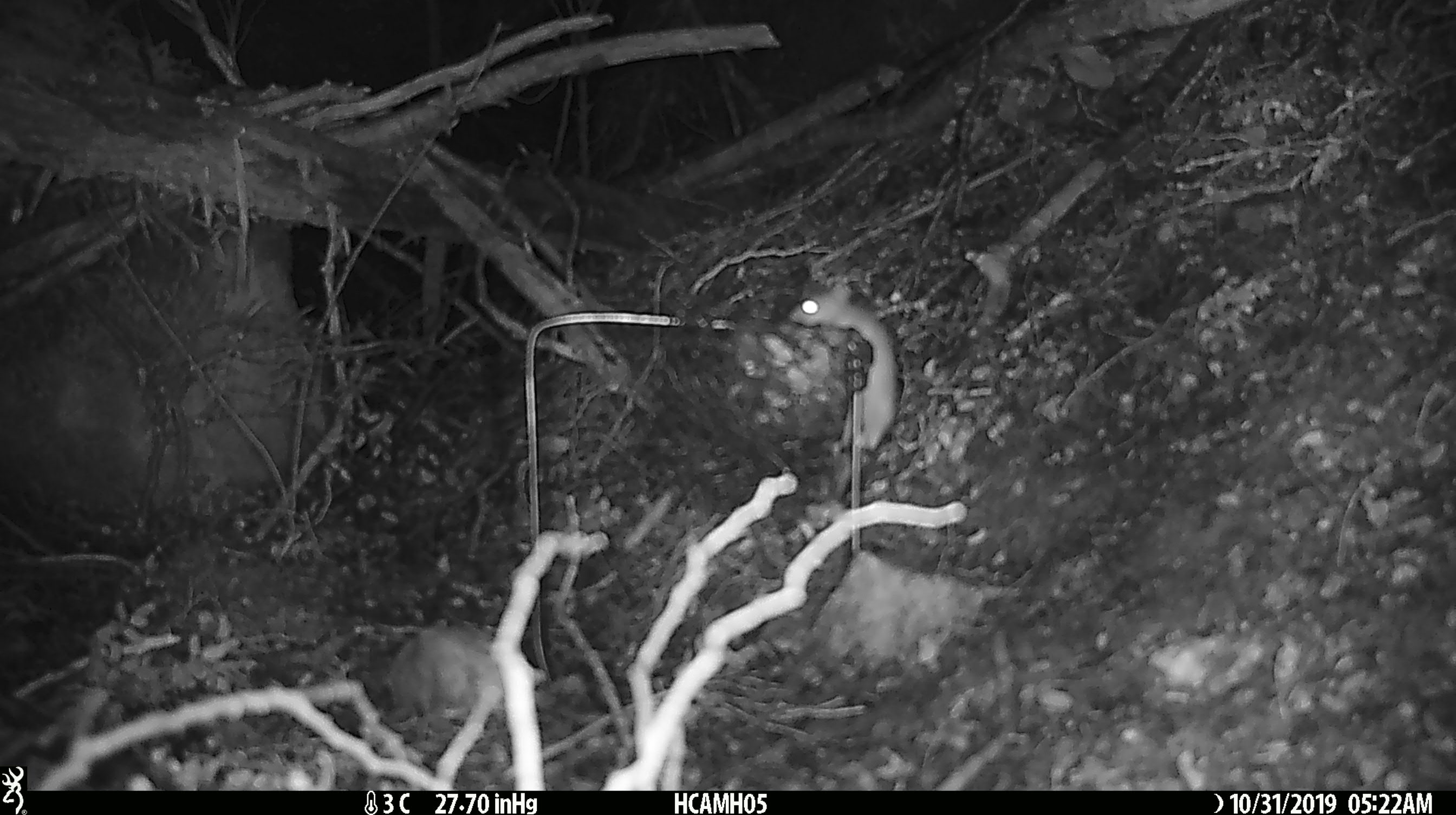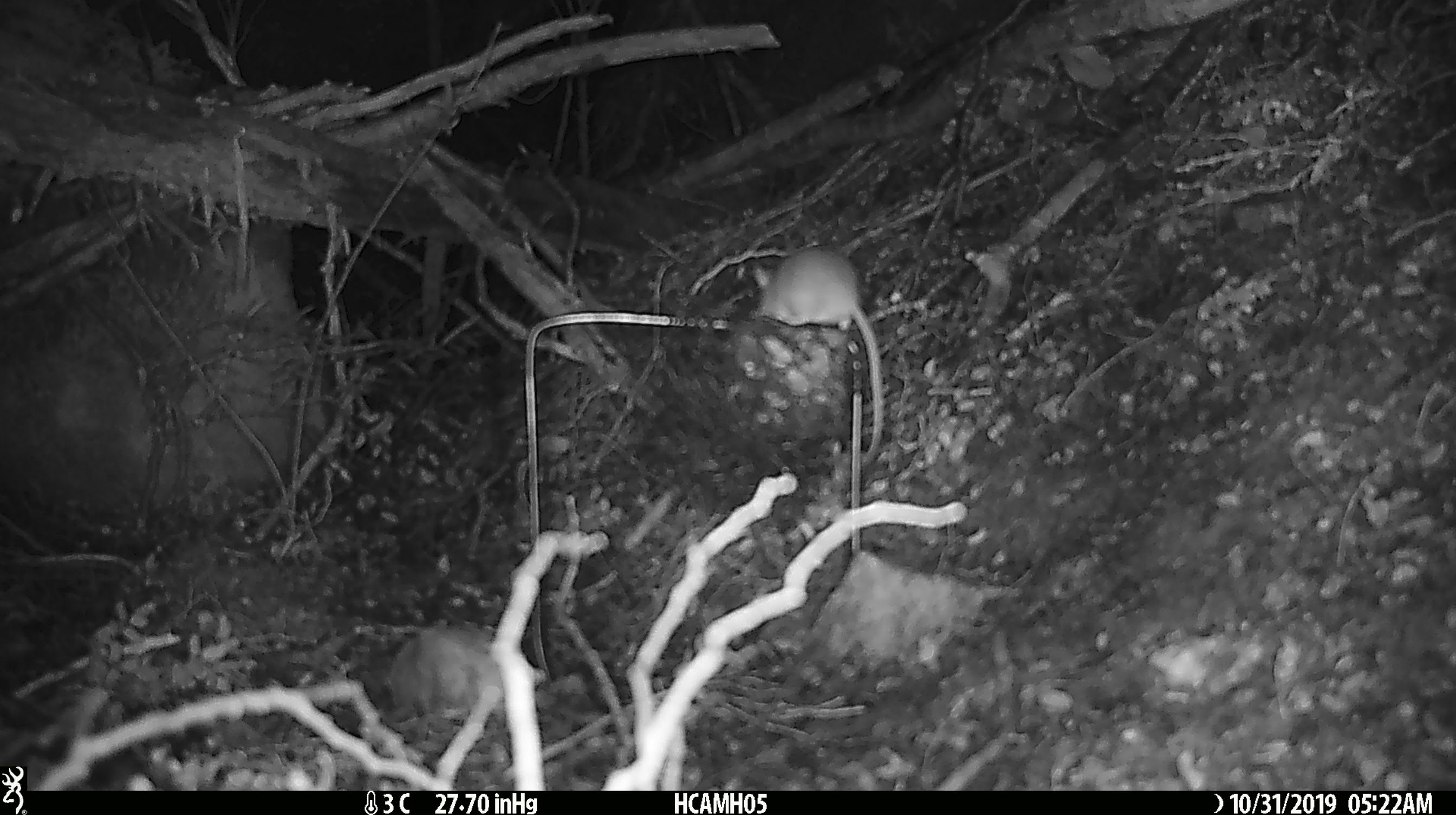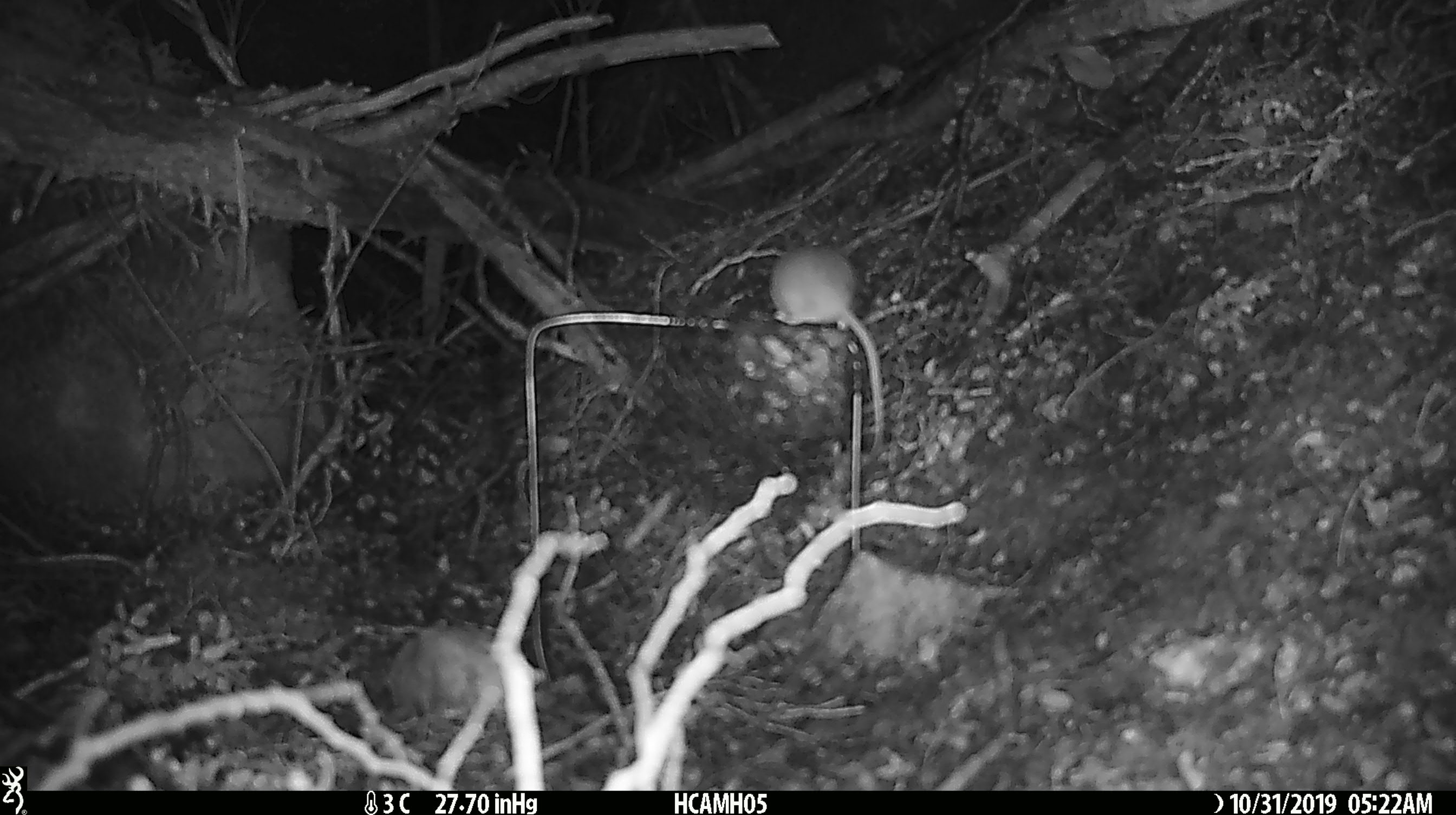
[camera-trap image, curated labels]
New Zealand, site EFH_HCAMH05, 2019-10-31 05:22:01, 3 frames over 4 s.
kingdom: Animalia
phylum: Chordata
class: Mammalia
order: Rodentia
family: Muridae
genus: Mus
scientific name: Mus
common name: mouse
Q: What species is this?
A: Mouse (Mus).